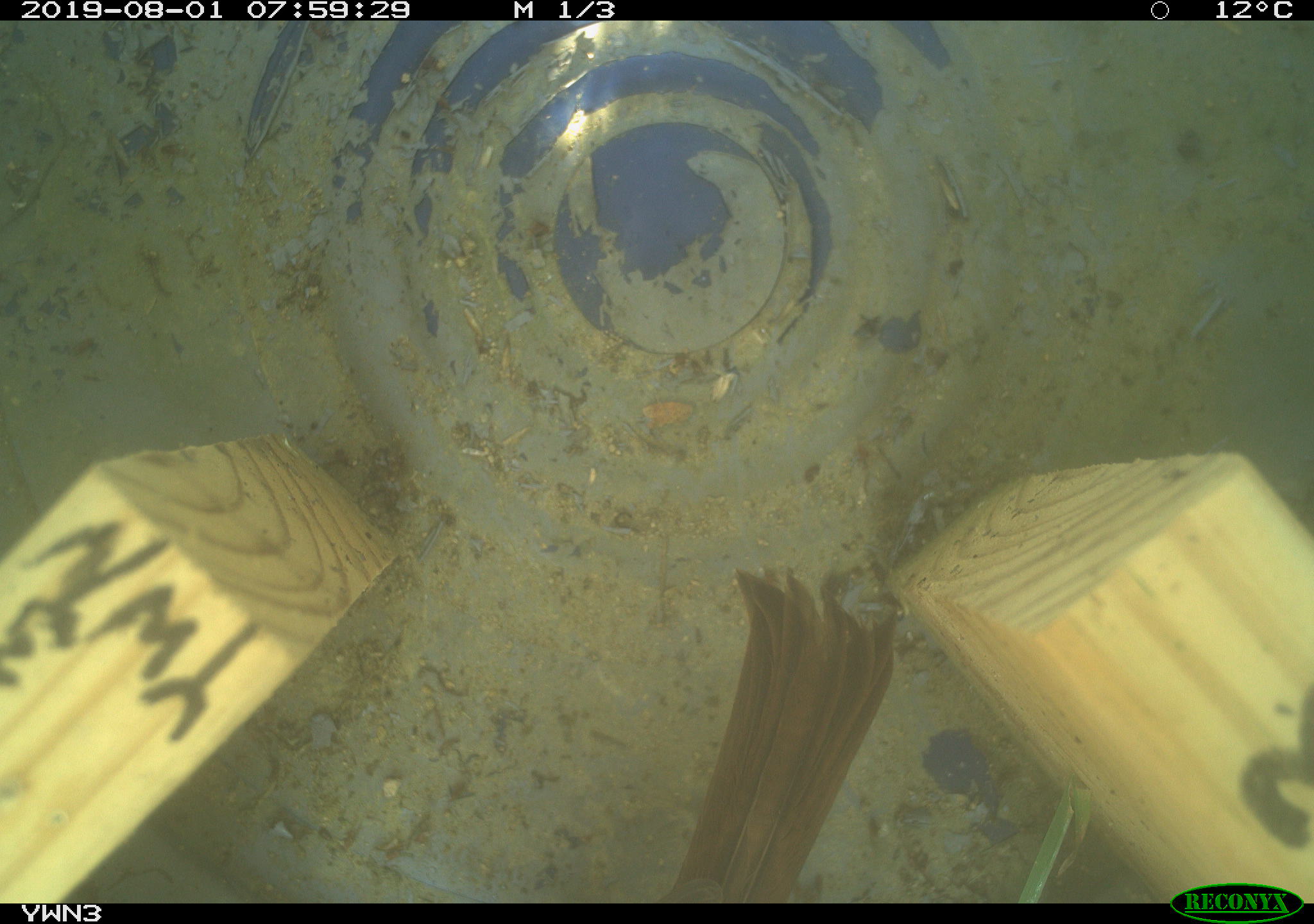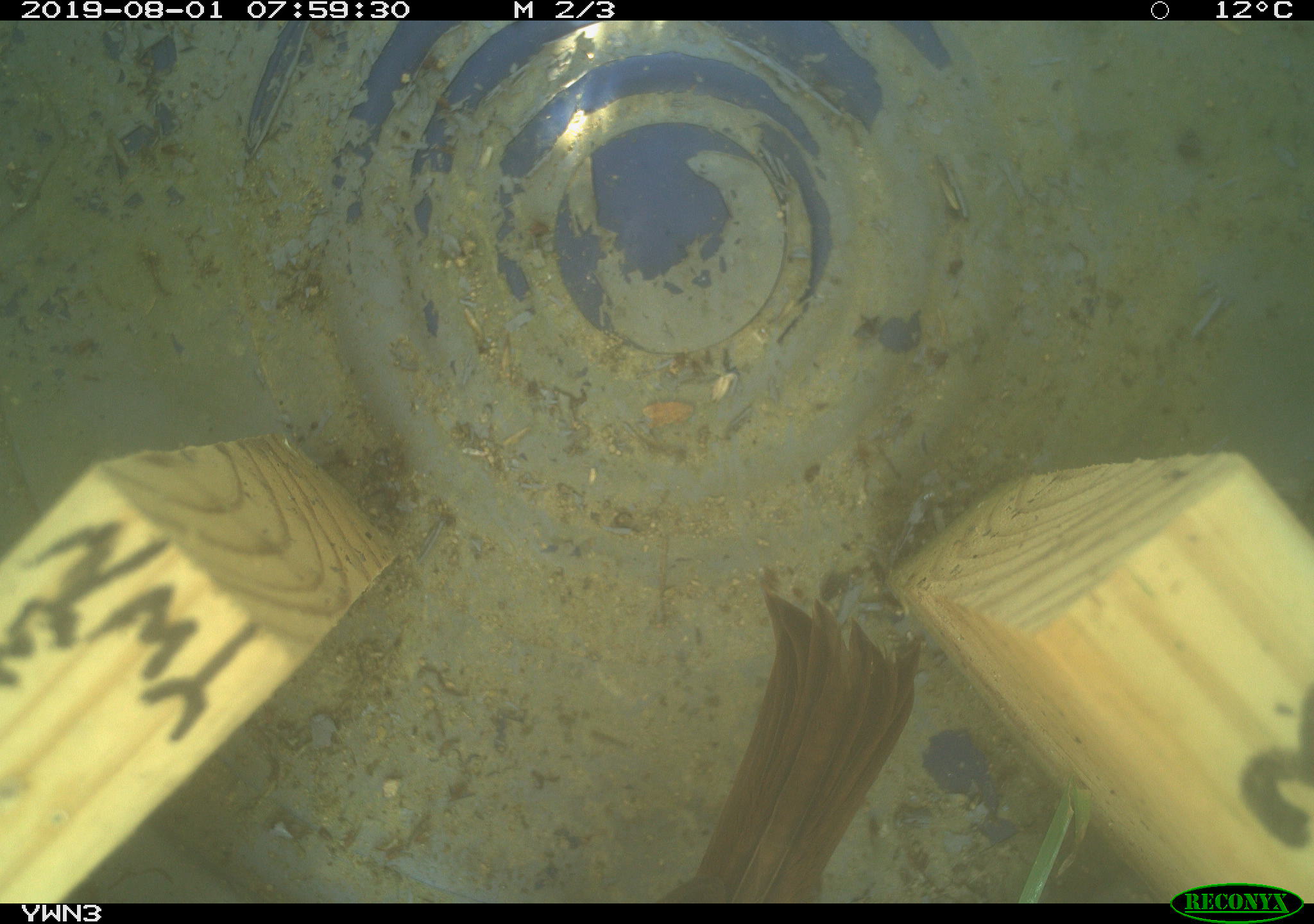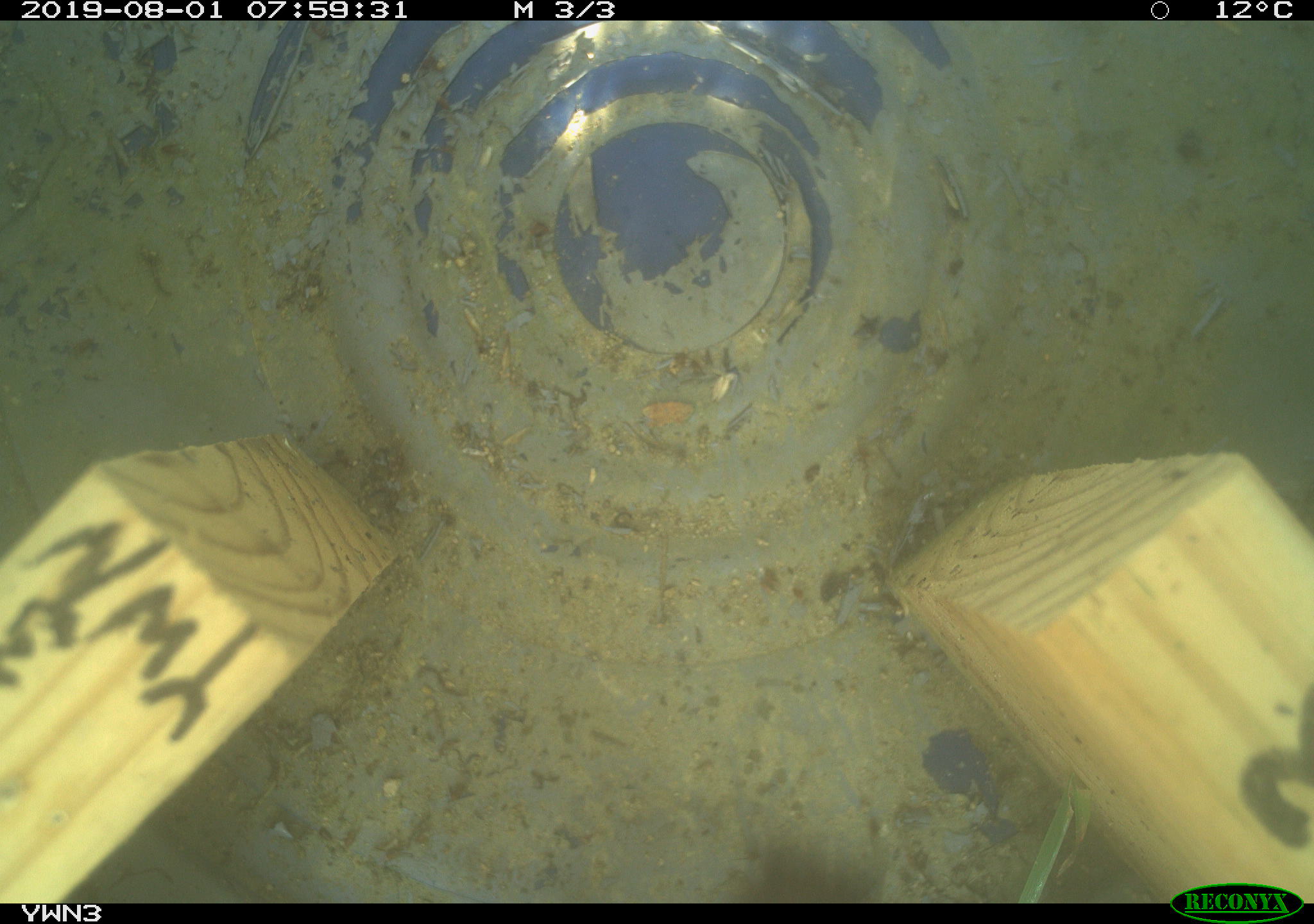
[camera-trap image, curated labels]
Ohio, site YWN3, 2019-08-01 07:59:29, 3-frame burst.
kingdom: Animalia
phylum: Chordata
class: Aves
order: Passeriformes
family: Passerellidae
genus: Melospiza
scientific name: Melospiza melodia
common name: song sparrow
Song sparrow (Melospiza melodia).